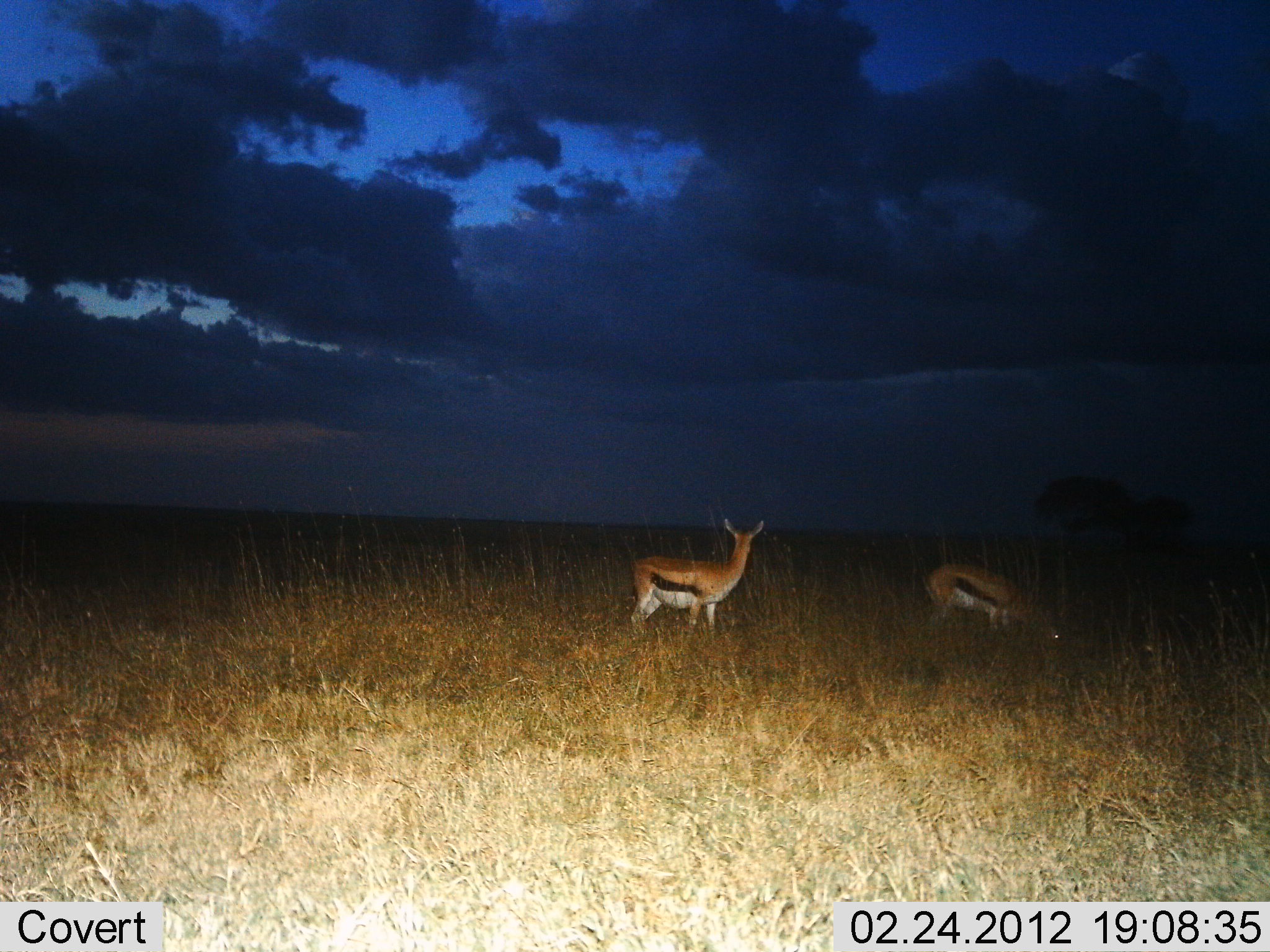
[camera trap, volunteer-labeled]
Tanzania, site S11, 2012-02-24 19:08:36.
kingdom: Animalia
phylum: Chordata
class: Mammalia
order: Artiodactyla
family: Bovidae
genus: Eudorcas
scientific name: Eudorcas thomsonii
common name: thomson's gazelle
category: gazellethomsons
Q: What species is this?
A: Gazellethomsons (thomson's gazelle) (Eudorcas thomsonii).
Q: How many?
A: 2.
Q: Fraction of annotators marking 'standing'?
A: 85%.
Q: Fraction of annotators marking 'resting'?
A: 0%.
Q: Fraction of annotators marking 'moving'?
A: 4%.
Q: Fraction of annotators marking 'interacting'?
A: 0%.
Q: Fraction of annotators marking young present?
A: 0%.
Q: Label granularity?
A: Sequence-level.